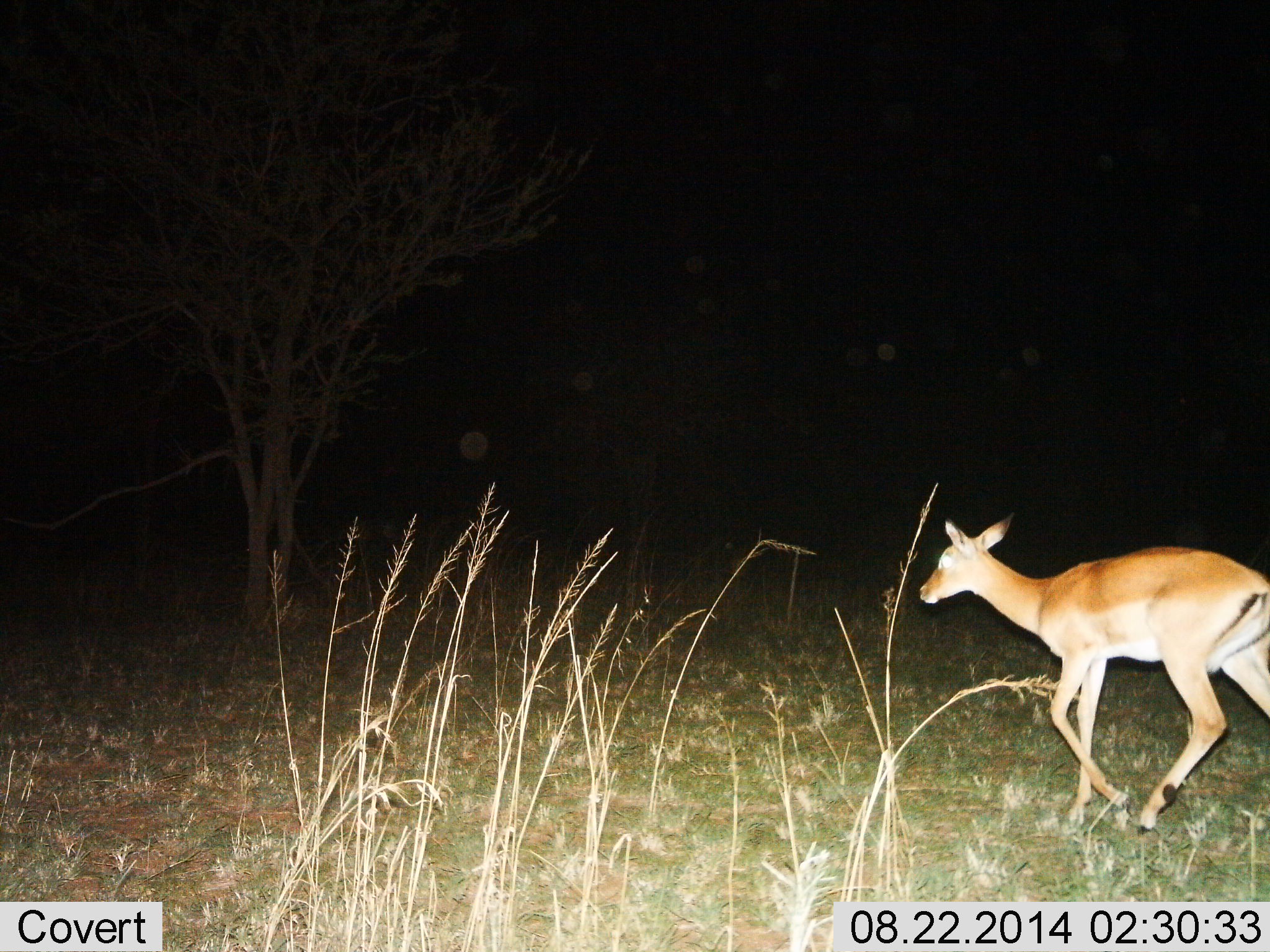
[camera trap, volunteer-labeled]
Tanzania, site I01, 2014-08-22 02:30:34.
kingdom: Animalia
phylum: Chordata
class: Mammalia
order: Artiodactyla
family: Bovidae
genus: Nanger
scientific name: Nanger granti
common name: grant's gazelle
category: gazellegrants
Gazellegrants (grant's gazelle) (Nanger granti), count 1. Behavior (volunteer vote fractions): standing 20%, resting 0%, moving 80%, interacting 0%. Young present (vote fraction): 10%. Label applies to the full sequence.